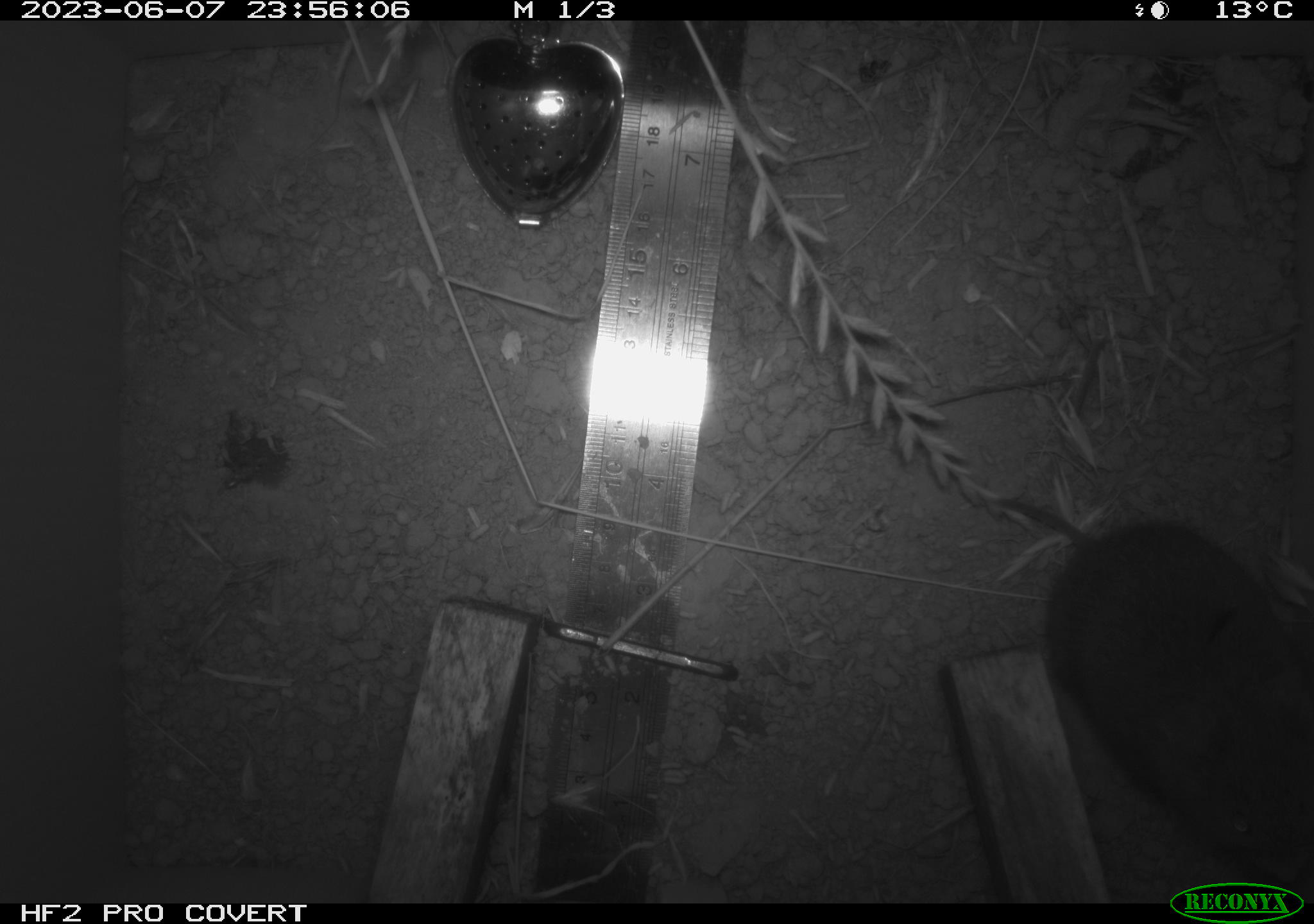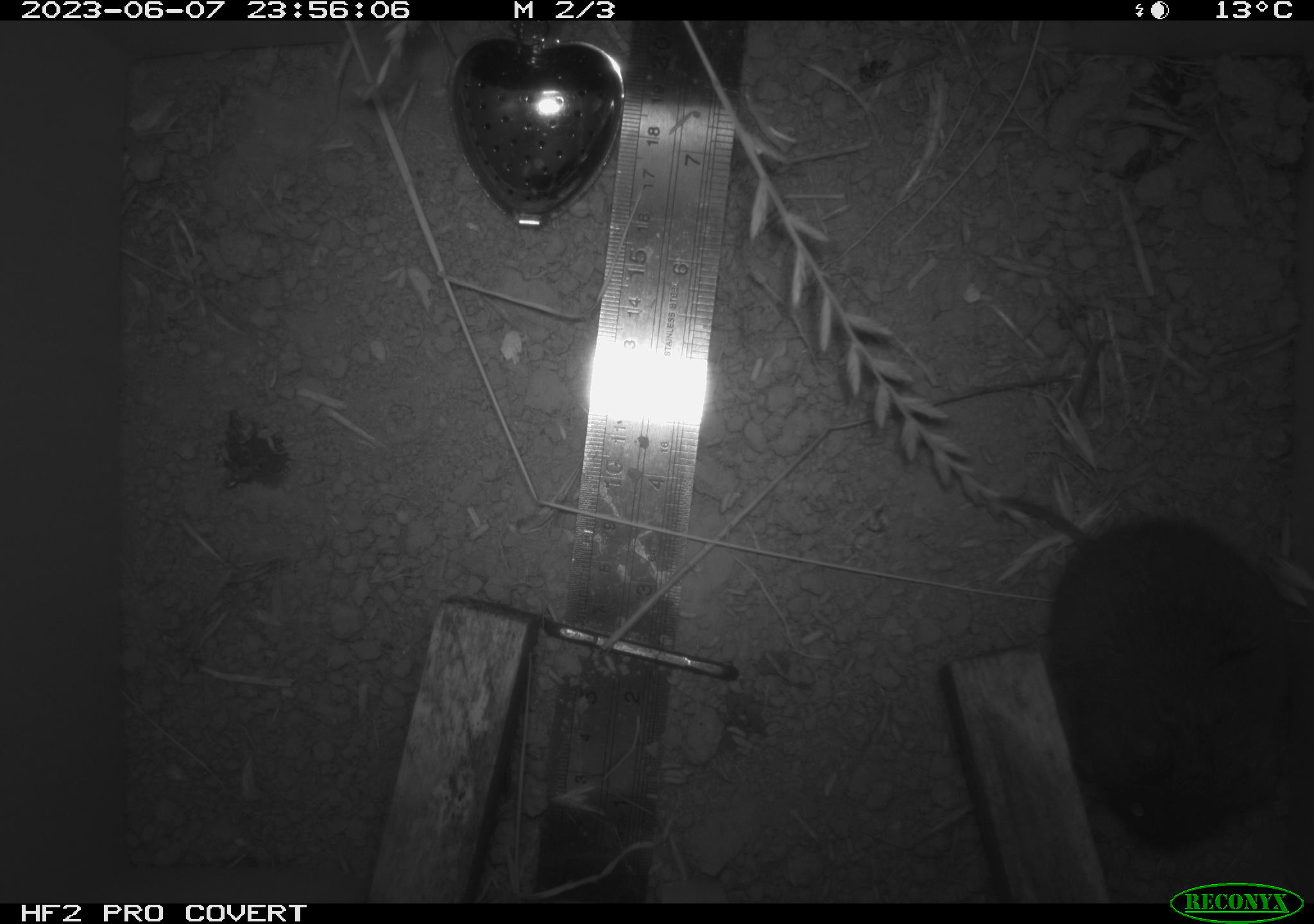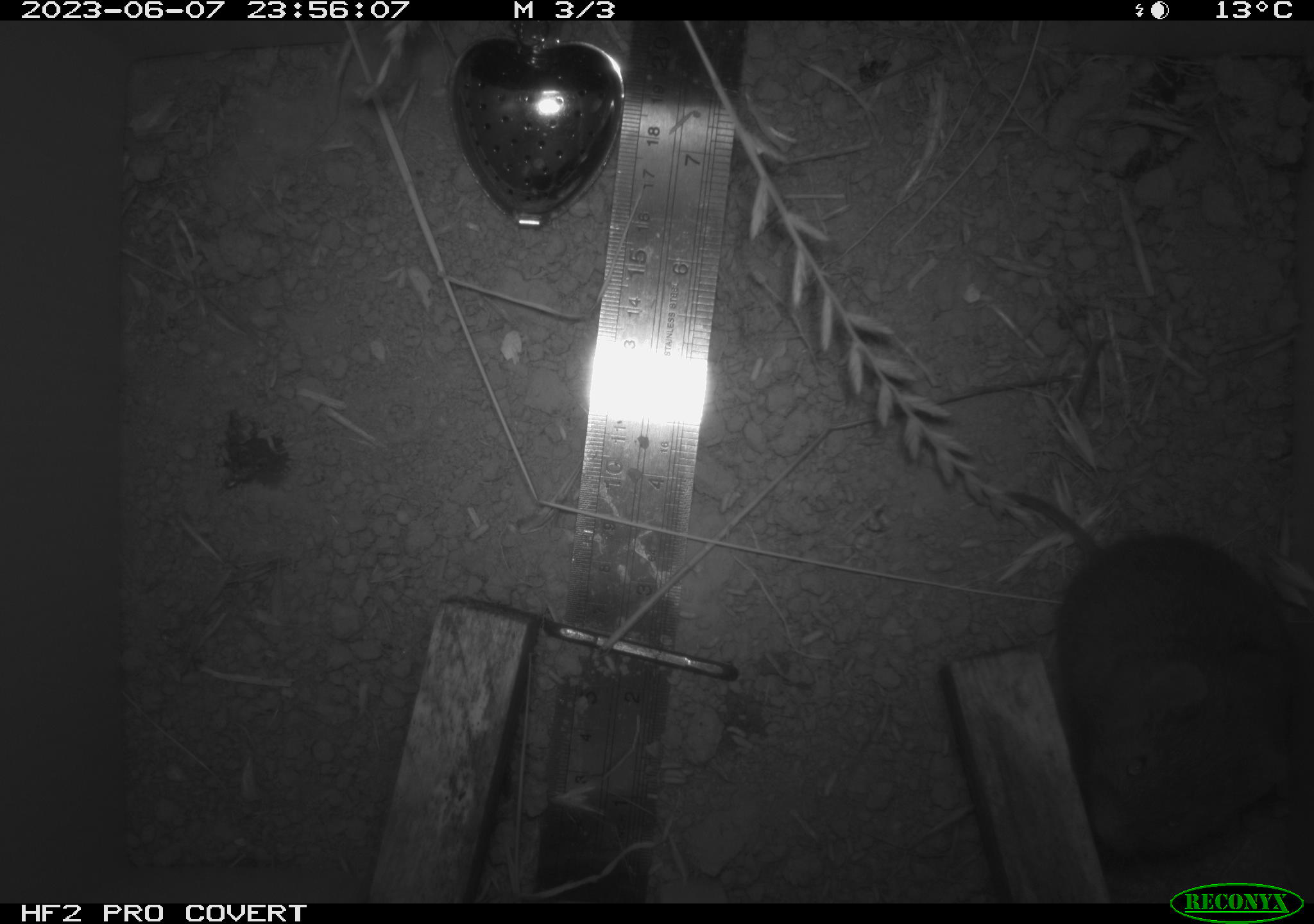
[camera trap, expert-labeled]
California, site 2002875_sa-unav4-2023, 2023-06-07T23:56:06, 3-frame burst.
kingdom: Animalia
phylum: Chordata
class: Mammalia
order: Rodentia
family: Cricetidae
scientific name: Arvicolinae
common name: voles, lemmings, and muskrats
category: arvicolinae subfamily